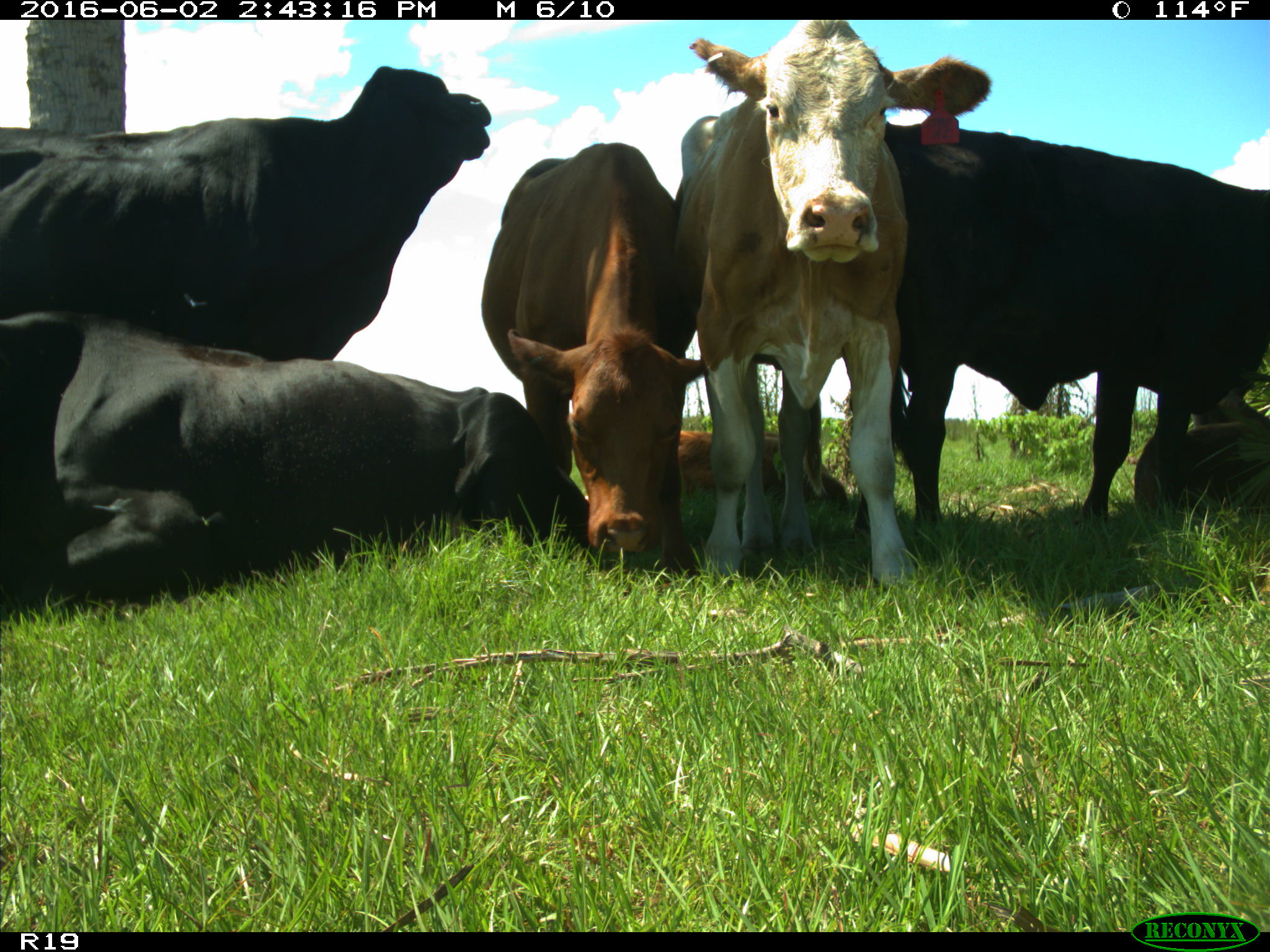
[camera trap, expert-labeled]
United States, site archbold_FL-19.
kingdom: Animalia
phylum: Chordata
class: Mammalia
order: Artiodactyla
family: Bovidae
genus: Bos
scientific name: Bos taurus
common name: domestic cow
Bos taurus (domestic cow).